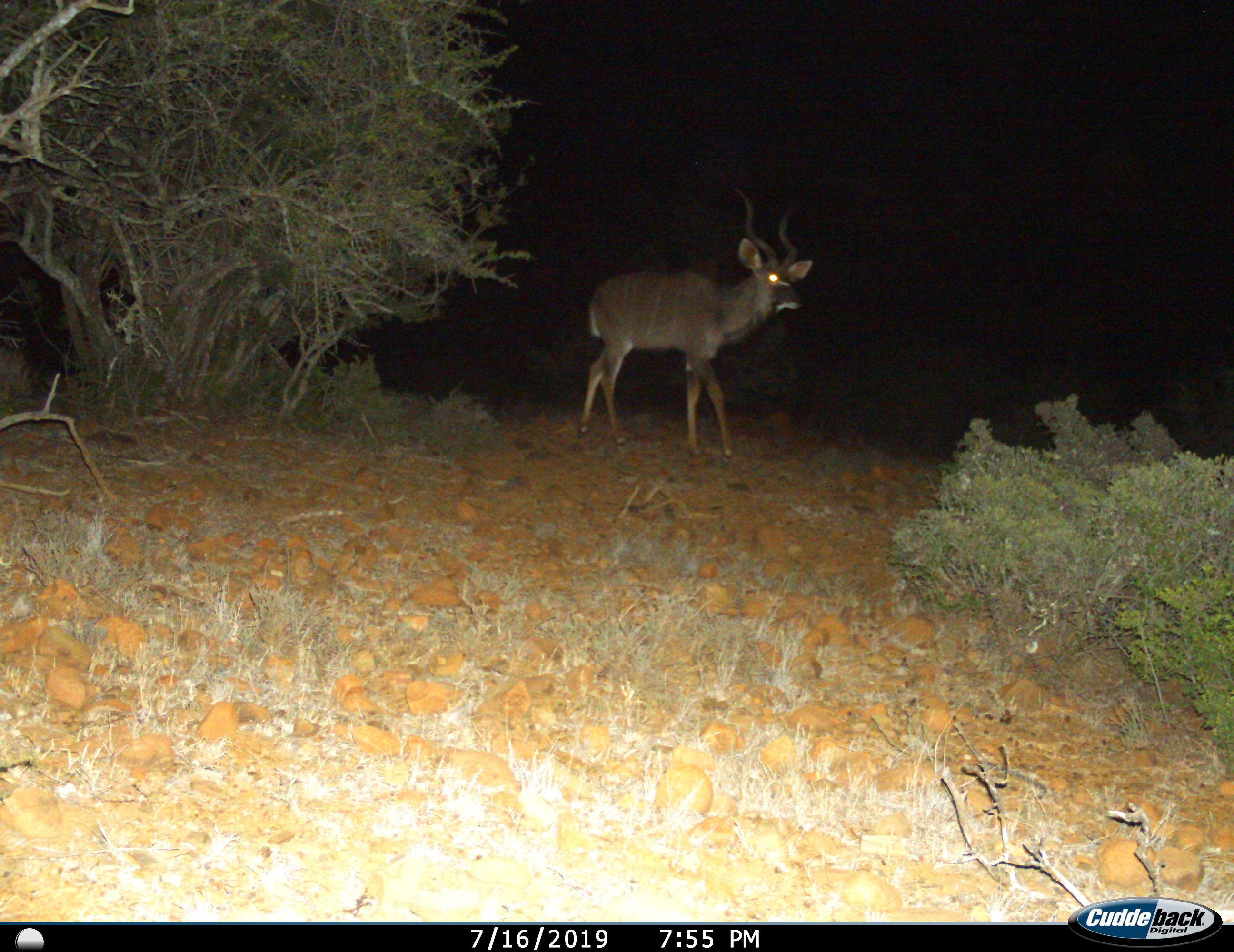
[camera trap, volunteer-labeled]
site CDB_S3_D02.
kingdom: Animalia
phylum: Chordata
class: Mammalia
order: Artiodactyla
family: Bovidae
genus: Tragelaphus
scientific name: Tragelaphus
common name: kudu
Kudu (Tragelaphus), count 1. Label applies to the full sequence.